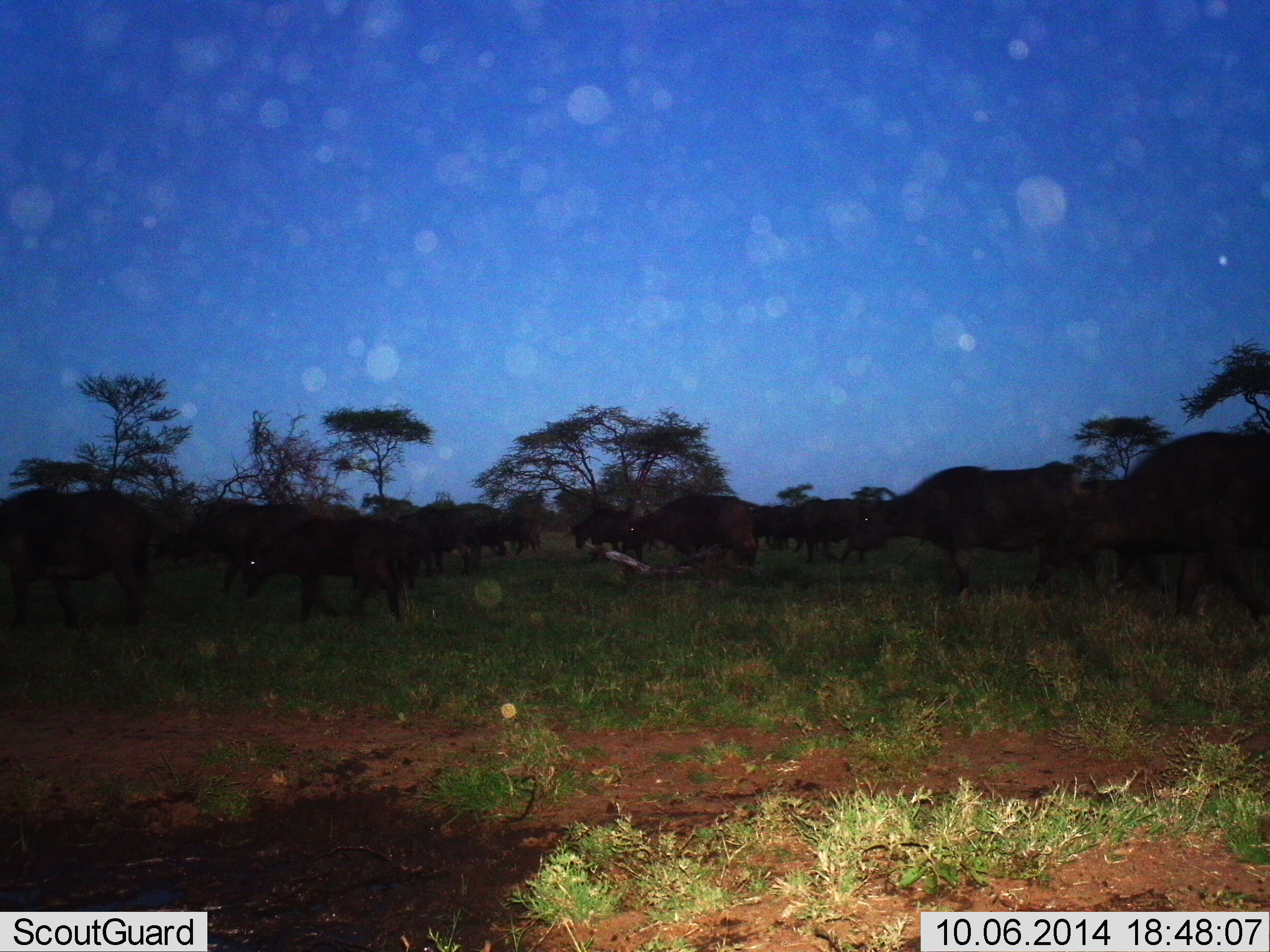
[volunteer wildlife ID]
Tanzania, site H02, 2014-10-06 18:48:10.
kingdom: Animalia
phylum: Chordata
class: Mammalia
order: Artiodactyla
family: Bovidae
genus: Syncerus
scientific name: Syncerus caffer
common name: cape buffalo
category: buffalo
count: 11-50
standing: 40%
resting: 0%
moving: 70%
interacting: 0%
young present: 10%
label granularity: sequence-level